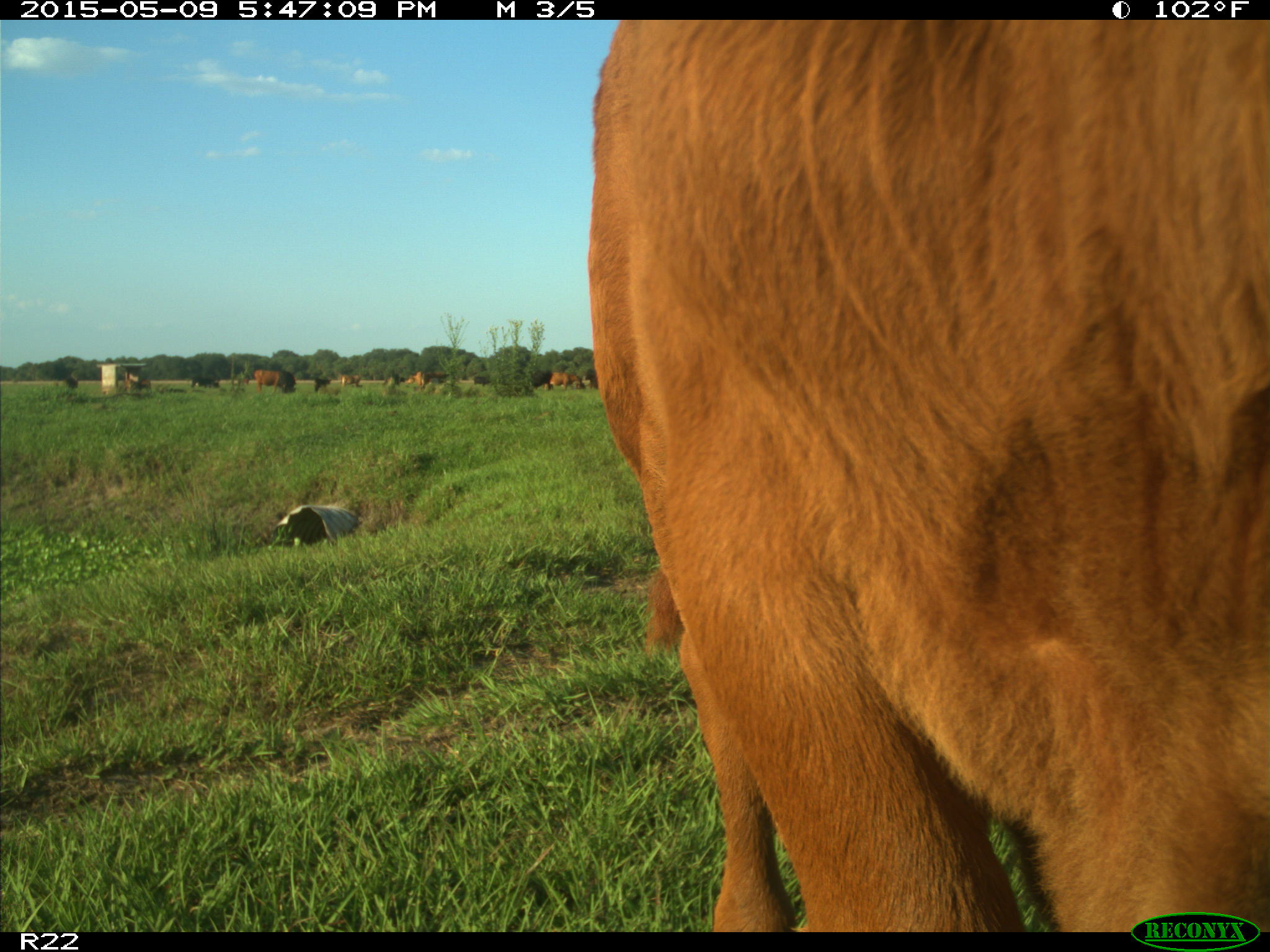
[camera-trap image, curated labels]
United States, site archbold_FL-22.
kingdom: Animalia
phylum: Chordata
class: Mammalia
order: Artiodactyla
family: Bovidae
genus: Bos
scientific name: Bos taurus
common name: domestic cow